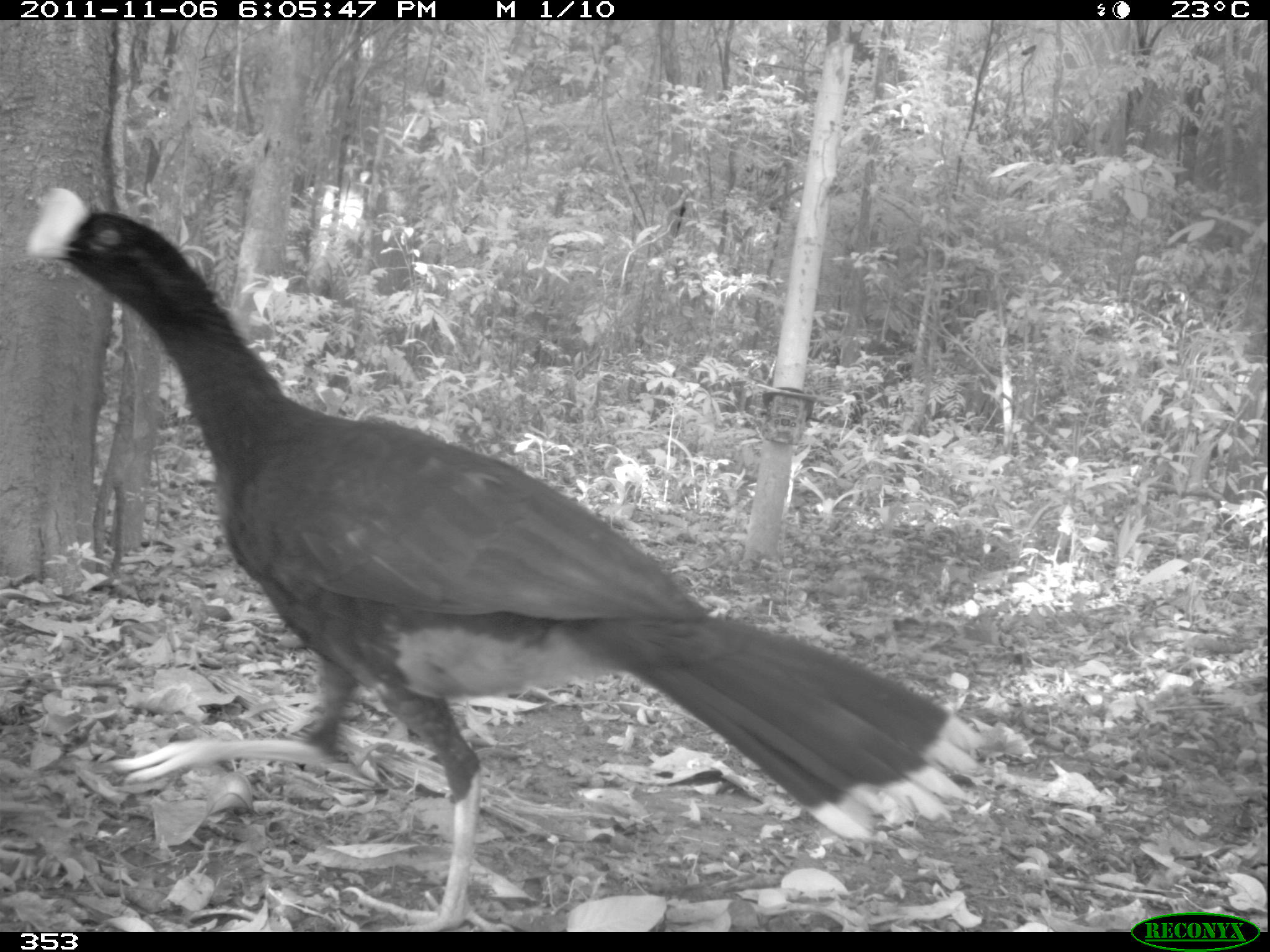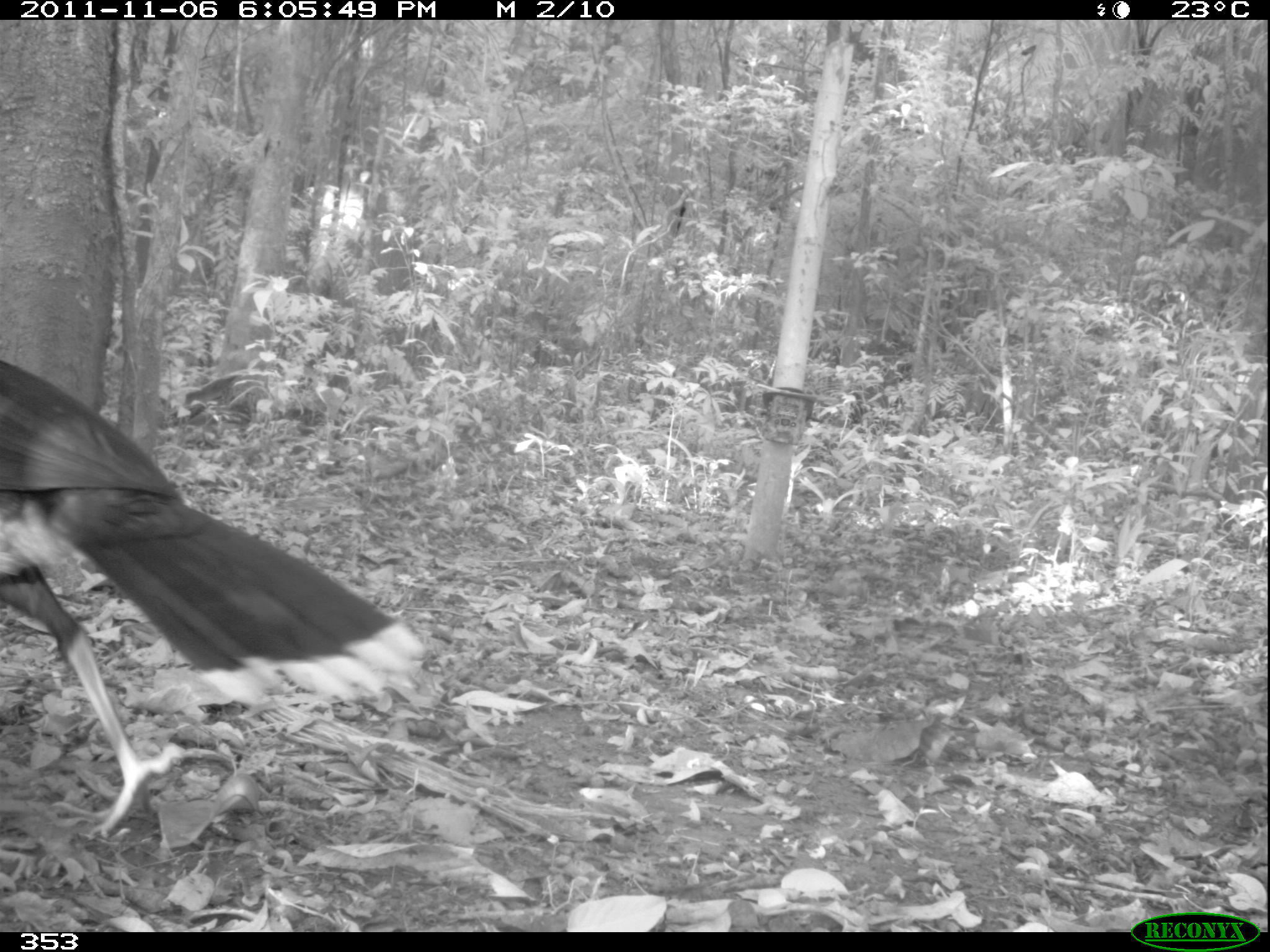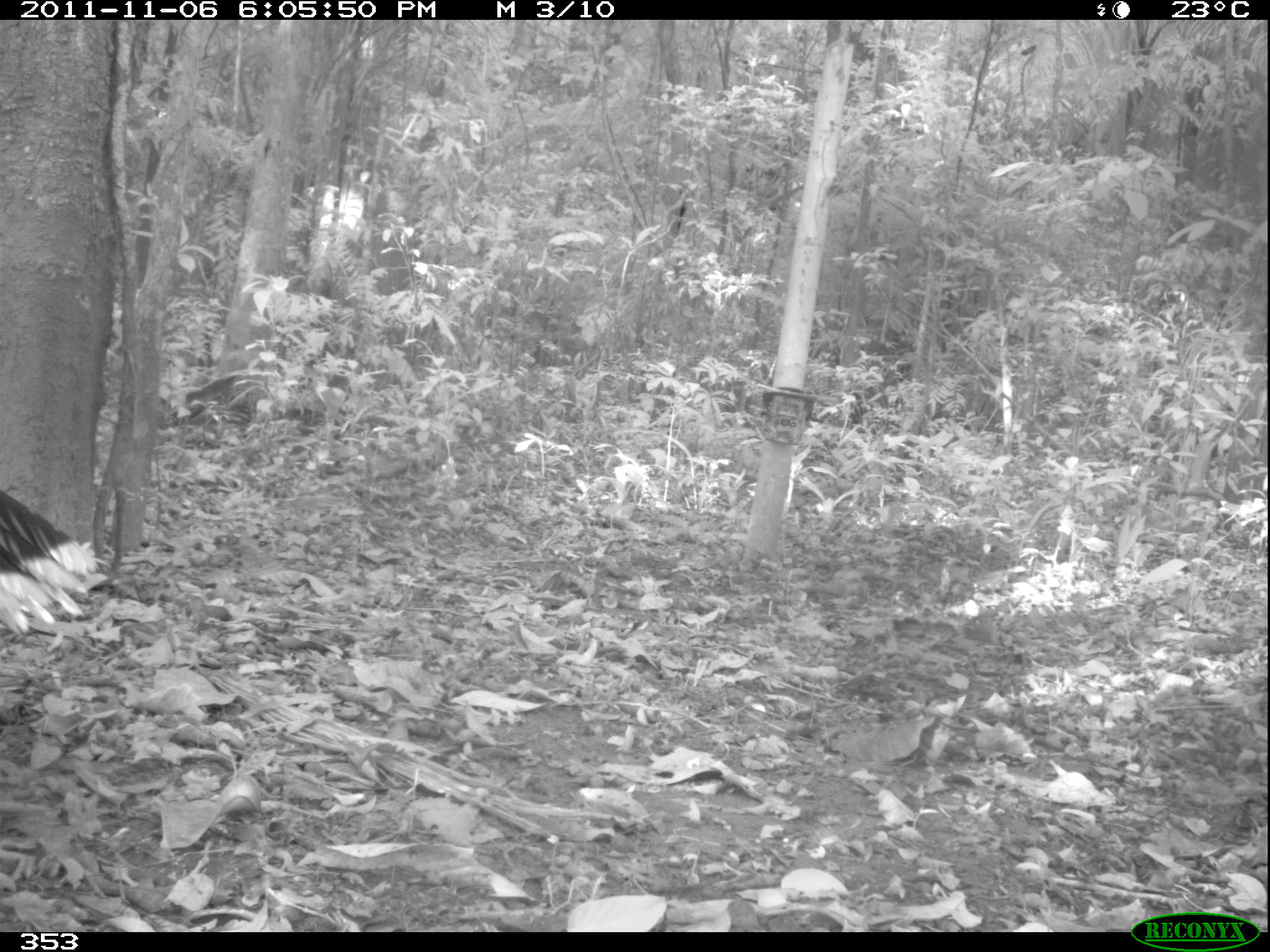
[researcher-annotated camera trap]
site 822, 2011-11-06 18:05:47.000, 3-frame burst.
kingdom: Animalia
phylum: Chordata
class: Aves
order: Galliformes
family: Cracidae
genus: Mitu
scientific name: Mitu tuberosum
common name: razor-billed curassow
Mitu tuberosum (razor-billed curassow).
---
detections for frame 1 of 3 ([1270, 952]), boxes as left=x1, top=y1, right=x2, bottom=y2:
mitu tuberosum: left=22, top=185, right=984, bottom=932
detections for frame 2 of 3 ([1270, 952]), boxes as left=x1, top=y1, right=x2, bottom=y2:
mitu tuberosum: left=0, top=360, right=421, bottom=840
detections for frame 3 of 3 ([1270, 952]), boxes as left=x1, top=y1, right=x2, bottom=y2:
mitu tuberosum: left=0, top=490, right=104, bottom=635